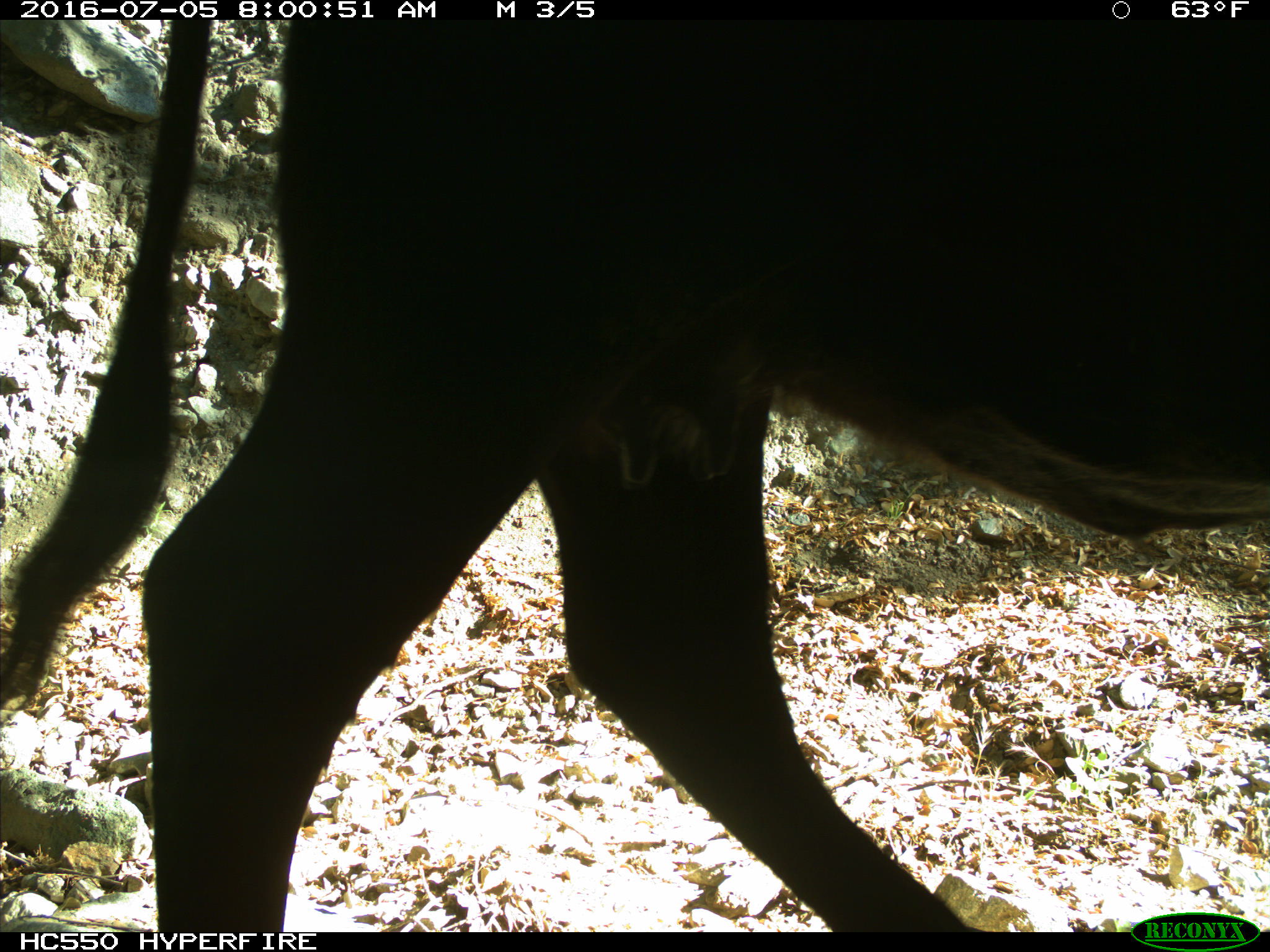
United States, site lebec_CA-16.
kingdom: Animalia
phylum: Chordata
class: Mammalia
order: Artiodactyla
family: Bovidae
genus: Bos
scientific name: Bos taurus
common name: domestic cow